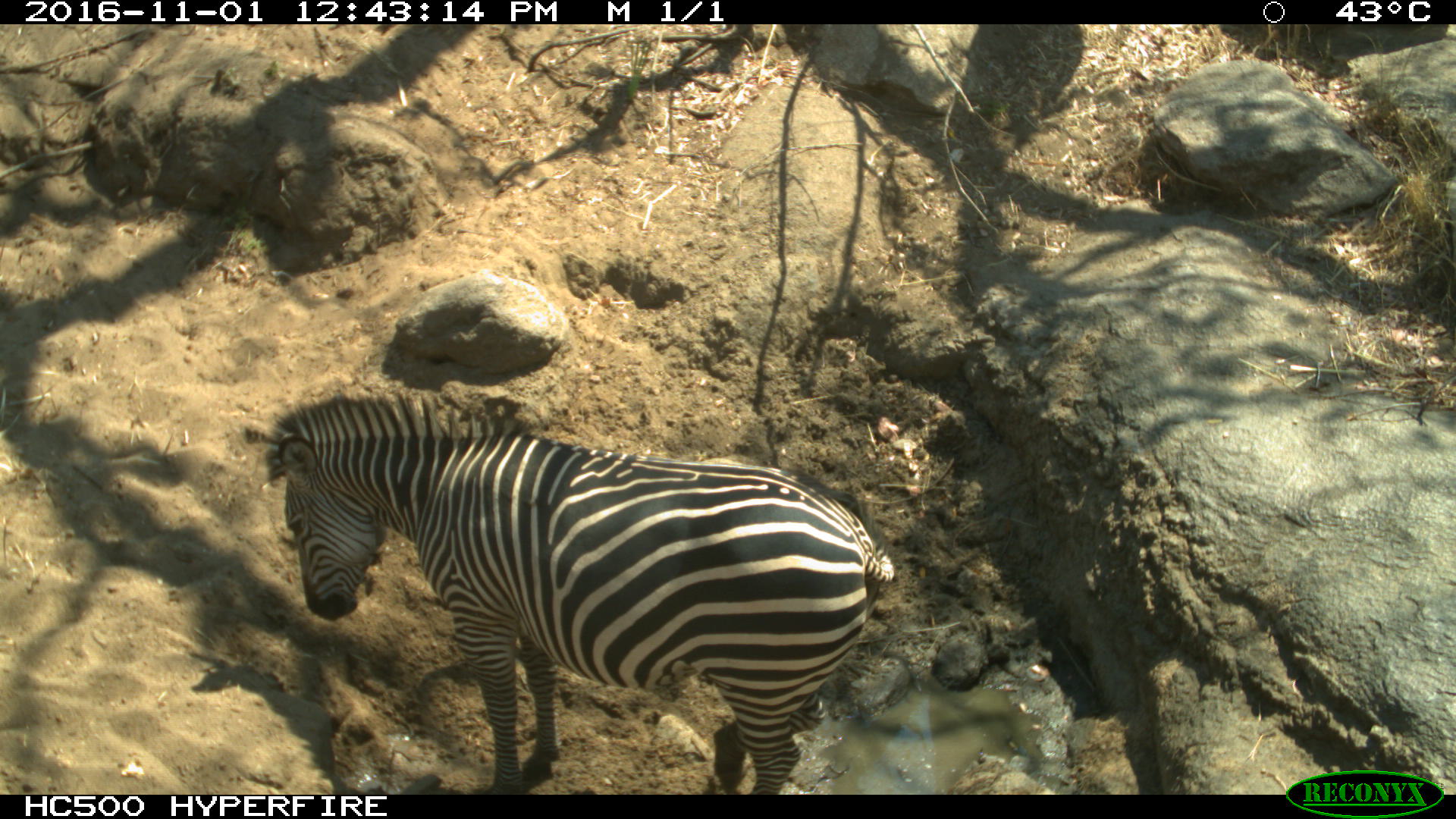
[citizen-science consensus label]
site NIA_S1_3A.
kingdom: Animalia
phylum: Chordata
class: Mammalia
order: Perissodactyla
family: Equidae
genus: Equus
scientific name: Equus quagga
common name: plains zebra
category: zebraplains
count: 1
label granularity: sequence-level